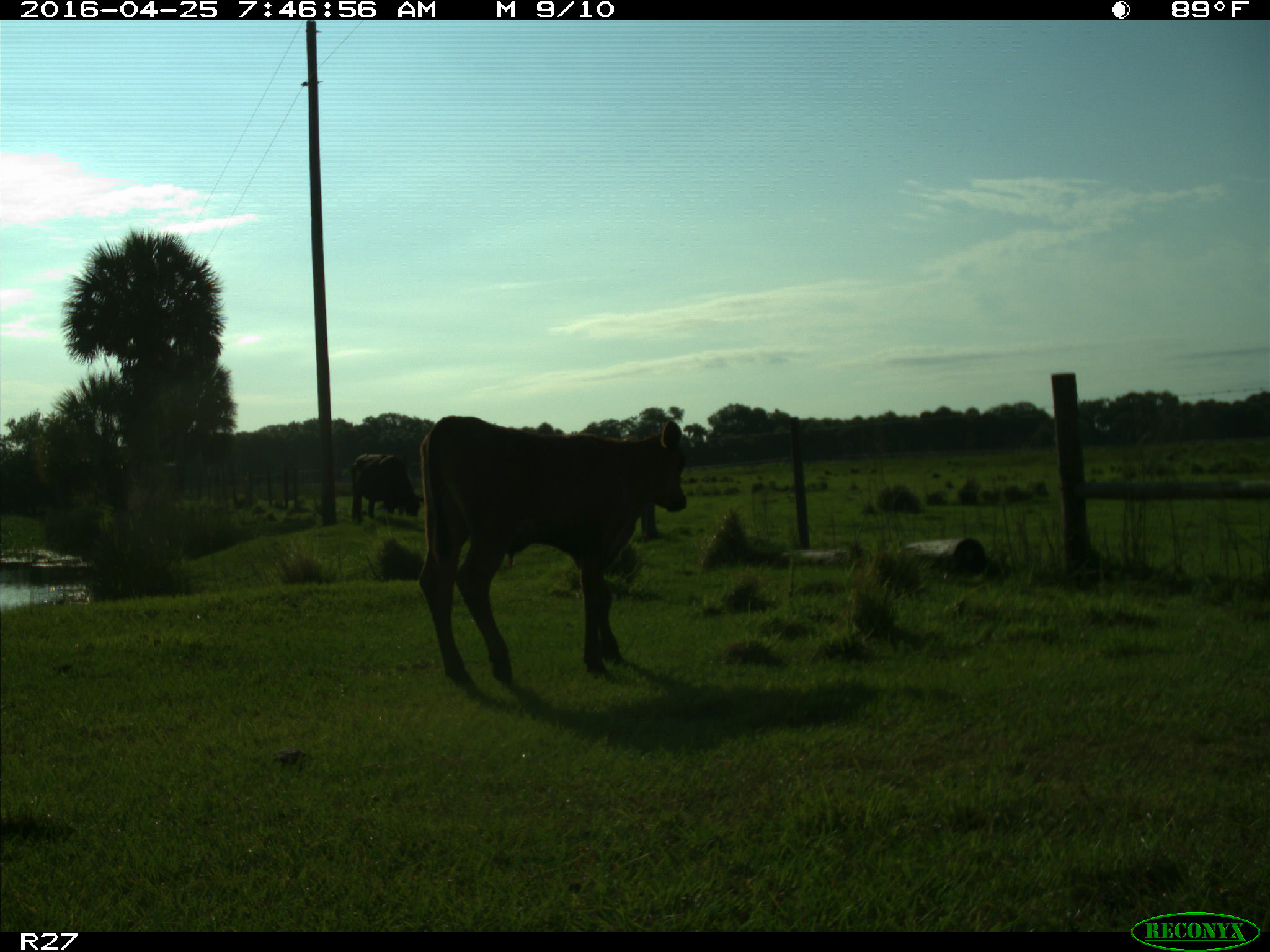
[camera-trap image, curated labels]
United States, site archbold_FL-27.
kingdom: Animalia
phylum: Chordata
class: Mammalia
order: Artiodactyla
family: Bovidae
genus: Bos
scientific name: Bos taurus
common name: domestic cow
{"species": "Bos taurus (domestic cow)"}